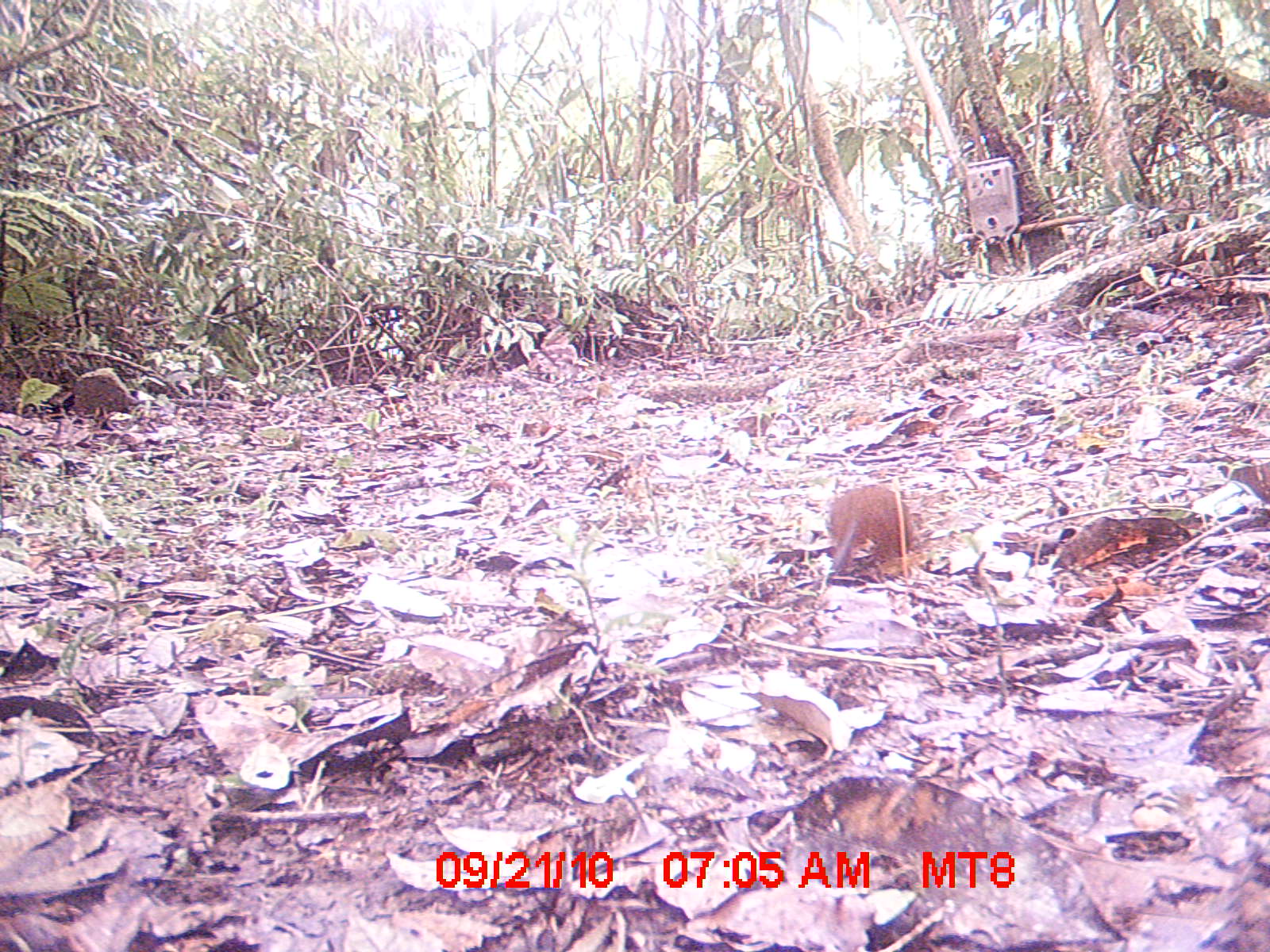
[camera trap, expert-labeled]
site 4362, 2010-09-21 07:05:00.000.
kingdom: Animalia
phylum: Chordata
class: Mammalia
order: Rodentia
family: Muridae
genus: Rattus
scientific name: Rattus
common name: rodent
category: unknown rat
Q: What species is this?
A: Unknown rat (rodent) (Rattus).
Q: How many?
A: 1.